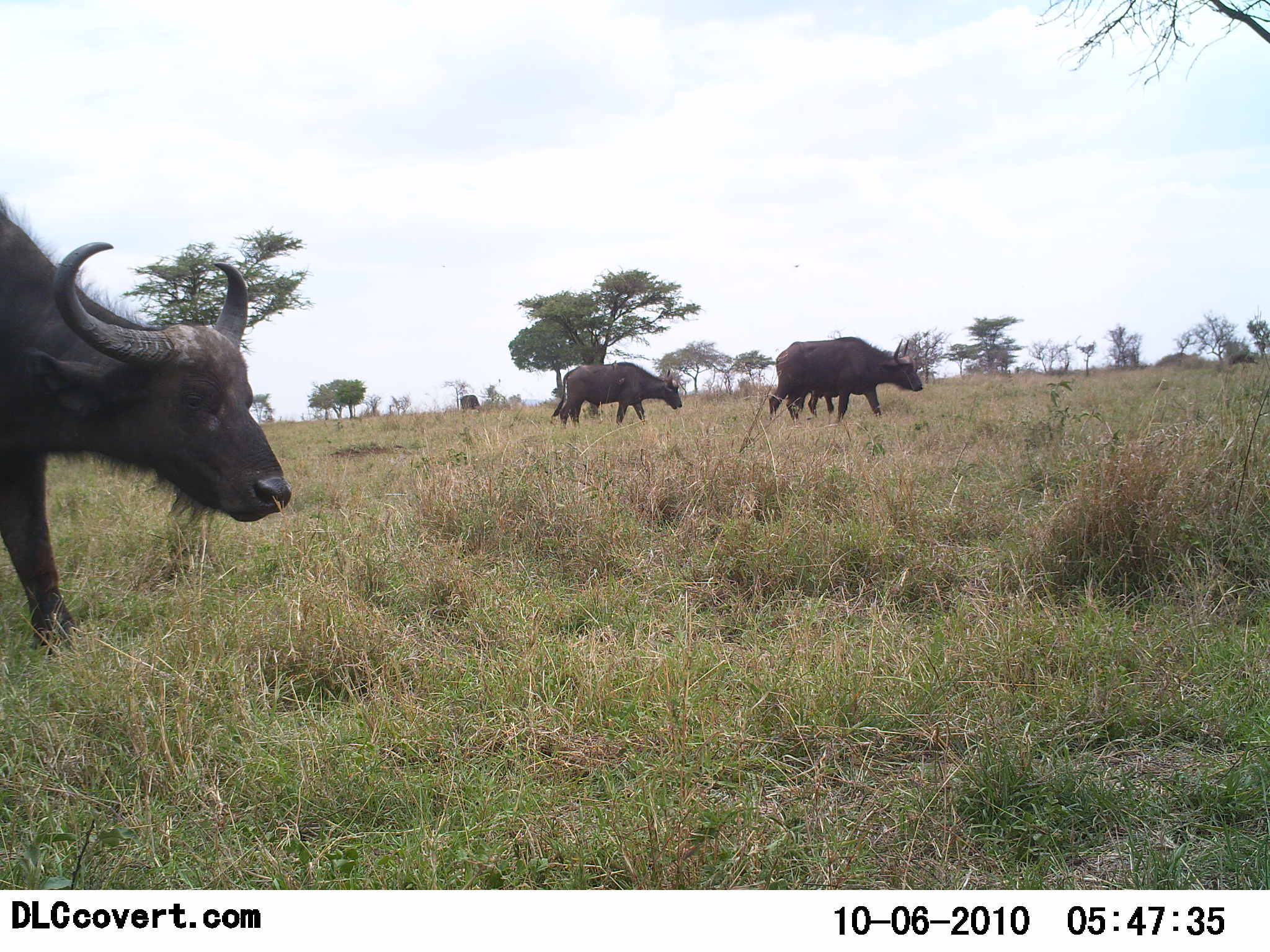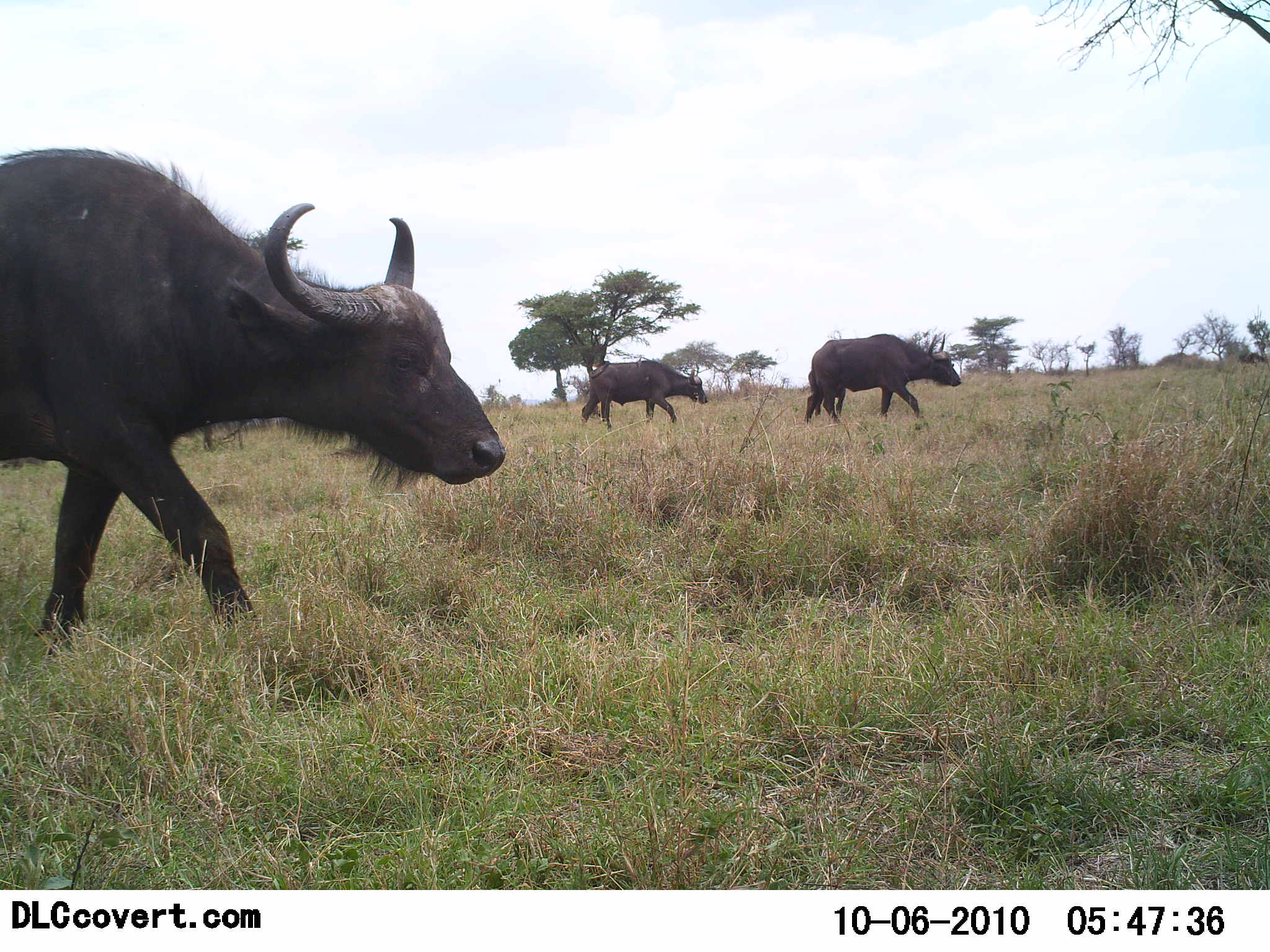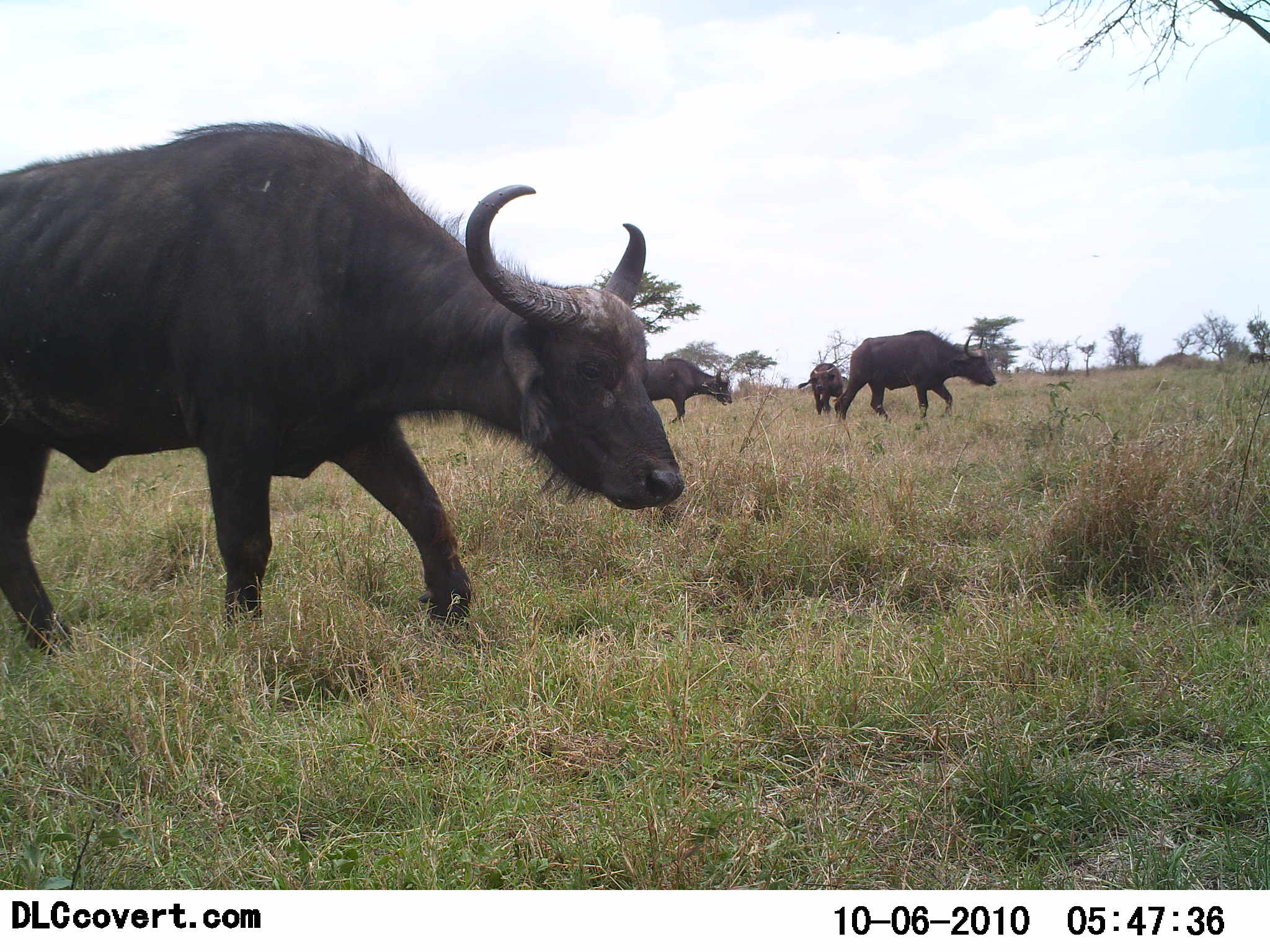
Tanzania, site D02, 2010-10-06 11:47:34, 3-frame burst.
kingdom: Animalia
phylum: Chordata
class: Mammalia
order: Artiodactyla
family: Bovidae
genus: Syncerus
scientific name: Syncerus caffer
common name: cape buffalo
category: buffalo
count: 4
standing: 0%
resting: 0%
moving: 100%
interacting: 0%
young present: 7%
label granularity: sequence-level